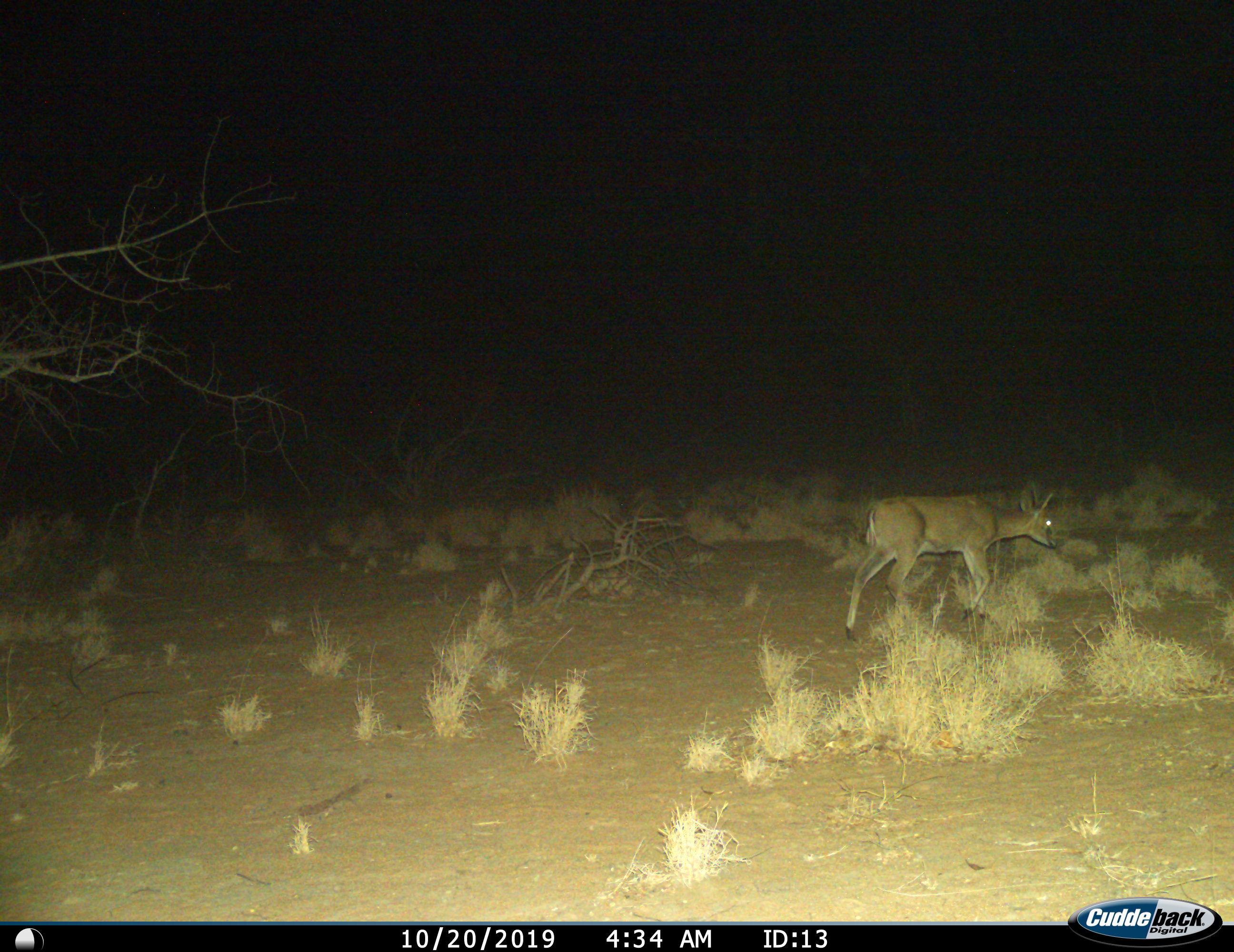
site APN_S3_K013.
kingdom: Animalia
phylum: Chordata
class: Mammalia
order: Artiodactyla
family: Bovidae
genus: Sylvicapra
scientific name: Sylvicapra grimmia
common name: common duiker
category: duikercommongrey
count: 1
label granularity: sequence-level